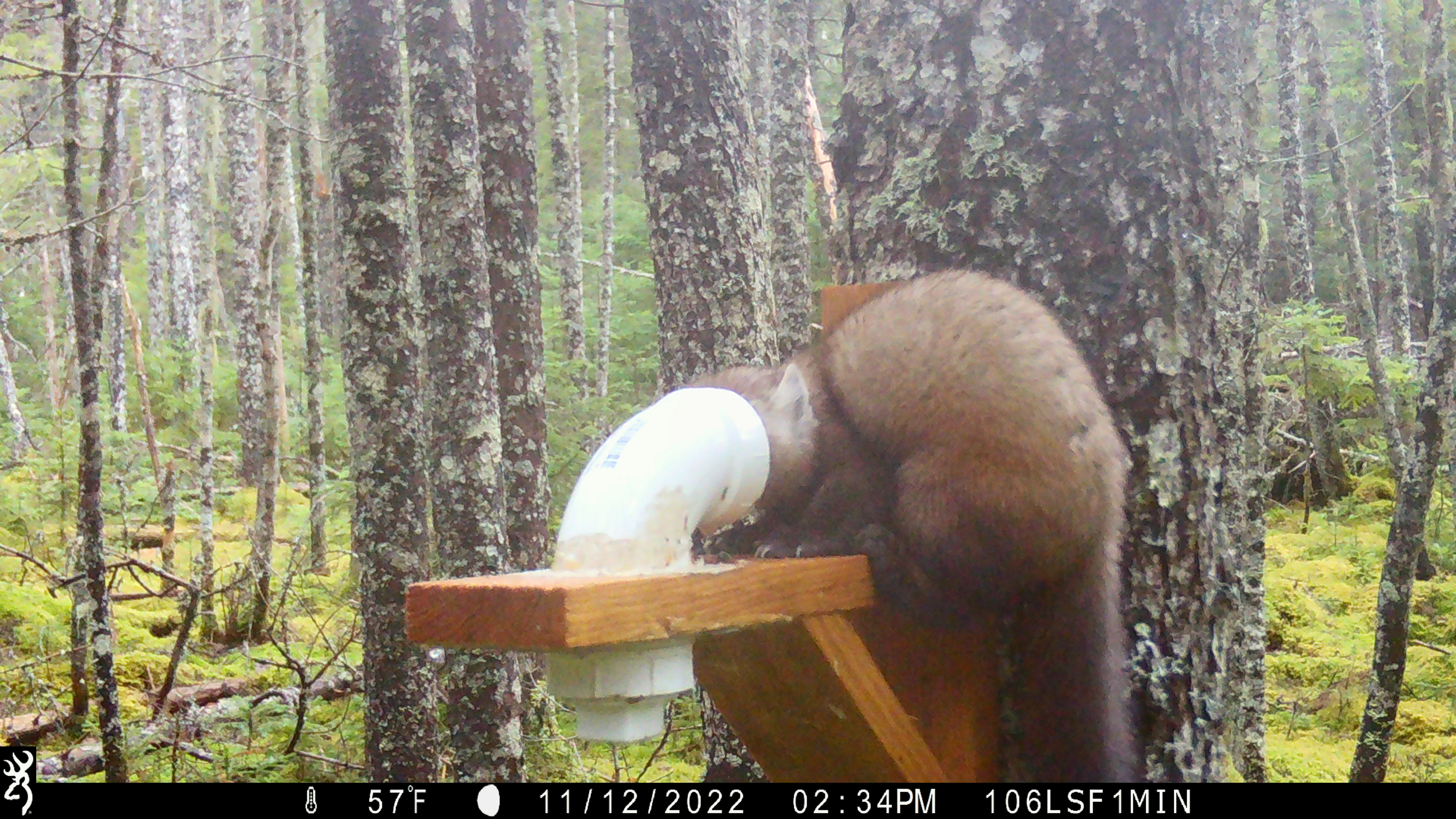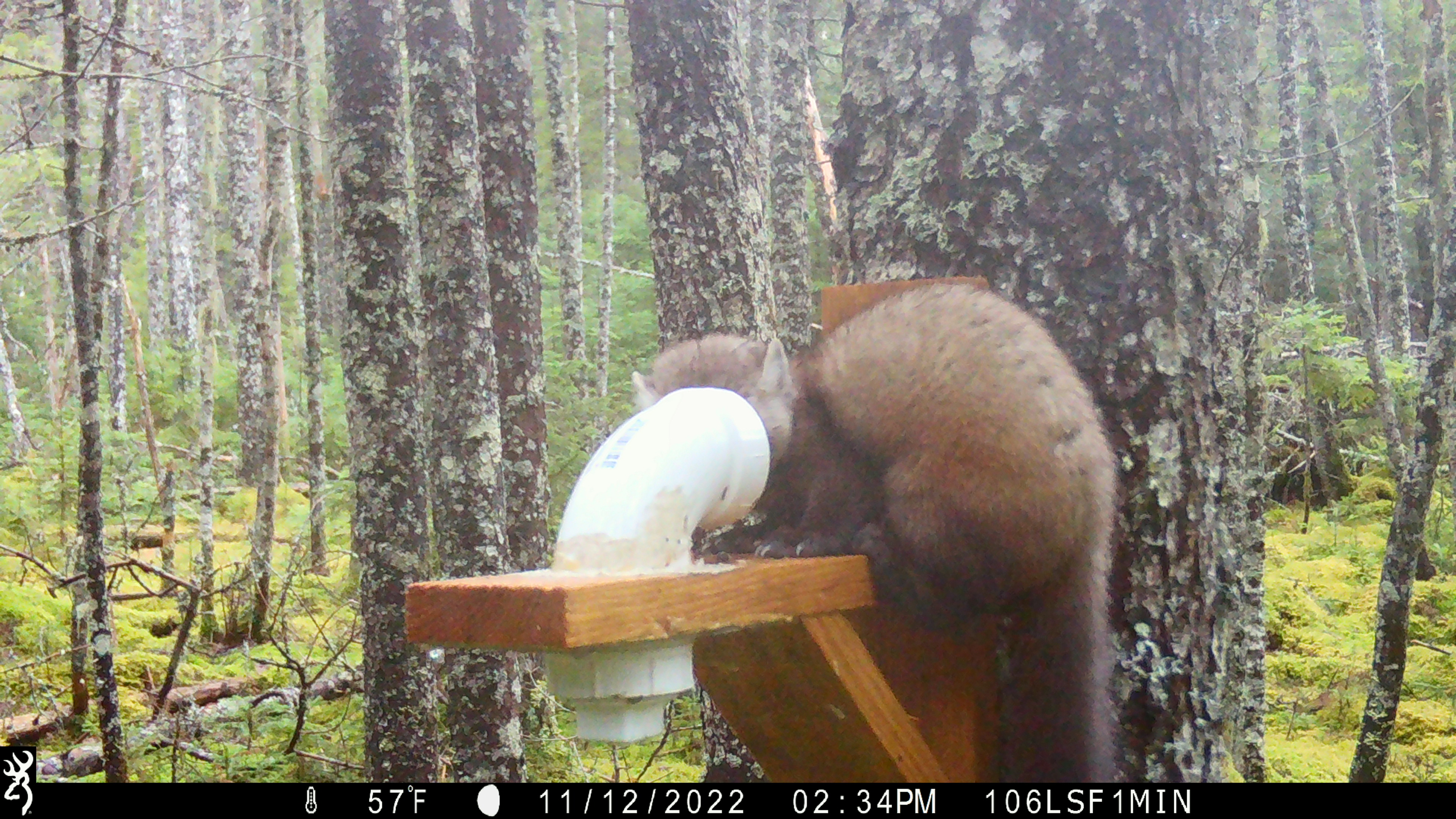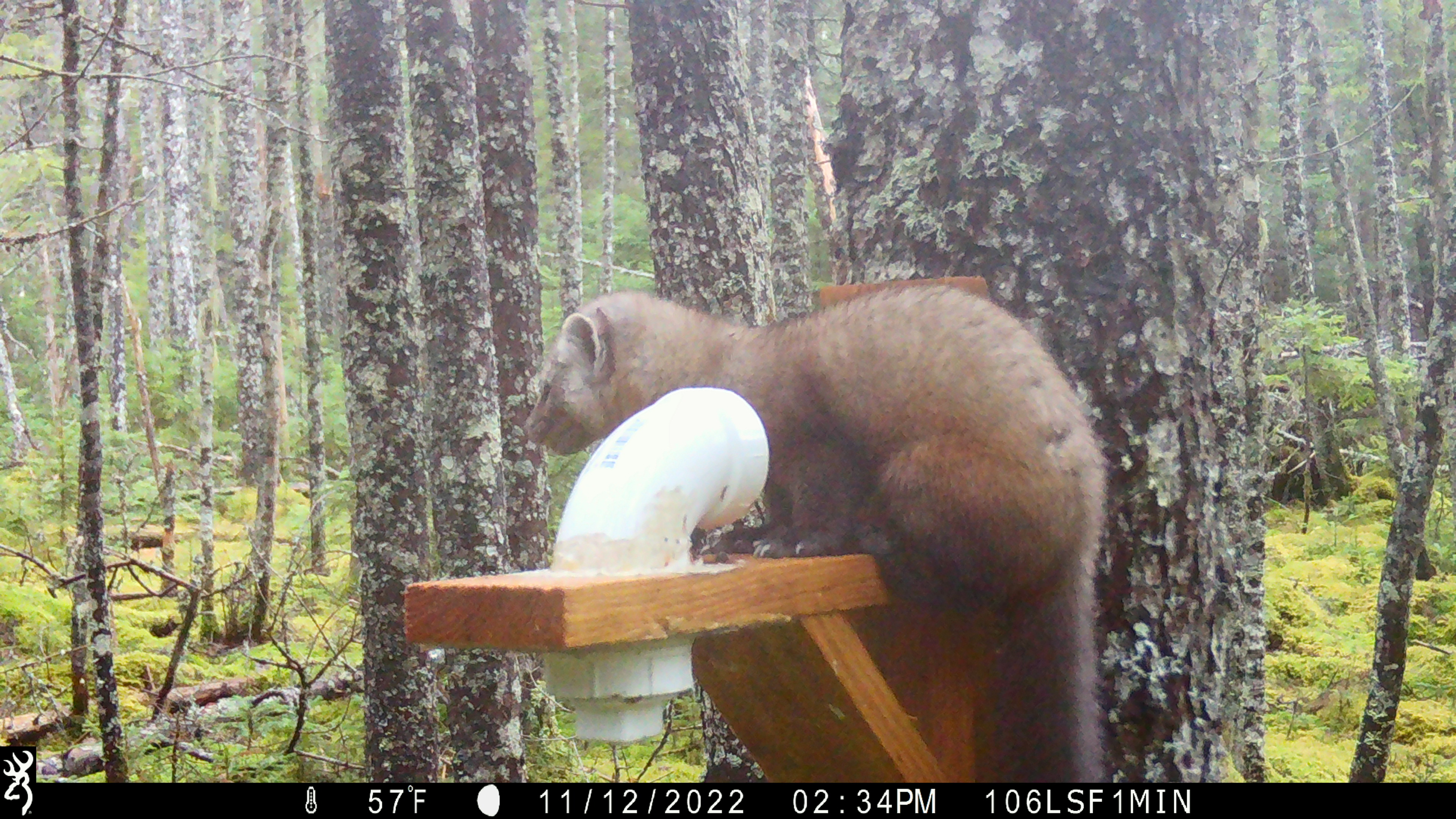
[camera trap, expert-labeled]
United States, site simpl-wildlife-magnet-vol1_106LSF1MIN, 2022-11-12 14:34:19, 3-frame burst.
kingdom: Animalia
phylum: Chordata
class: Mammalia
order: Carnivora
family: Mustelidae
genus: Martes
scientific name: Martes americana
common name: american marten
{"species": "american marten (Martes americana)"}